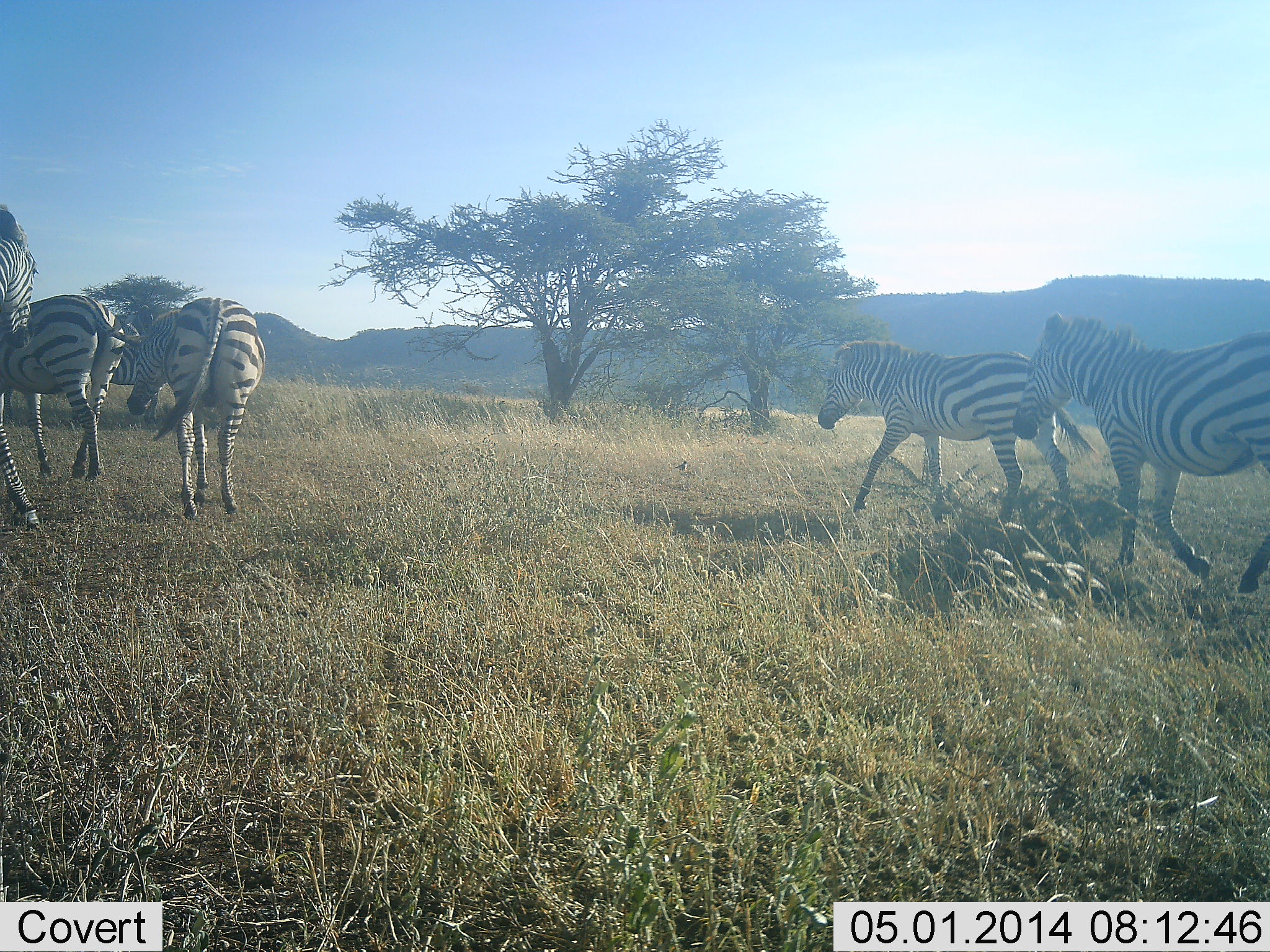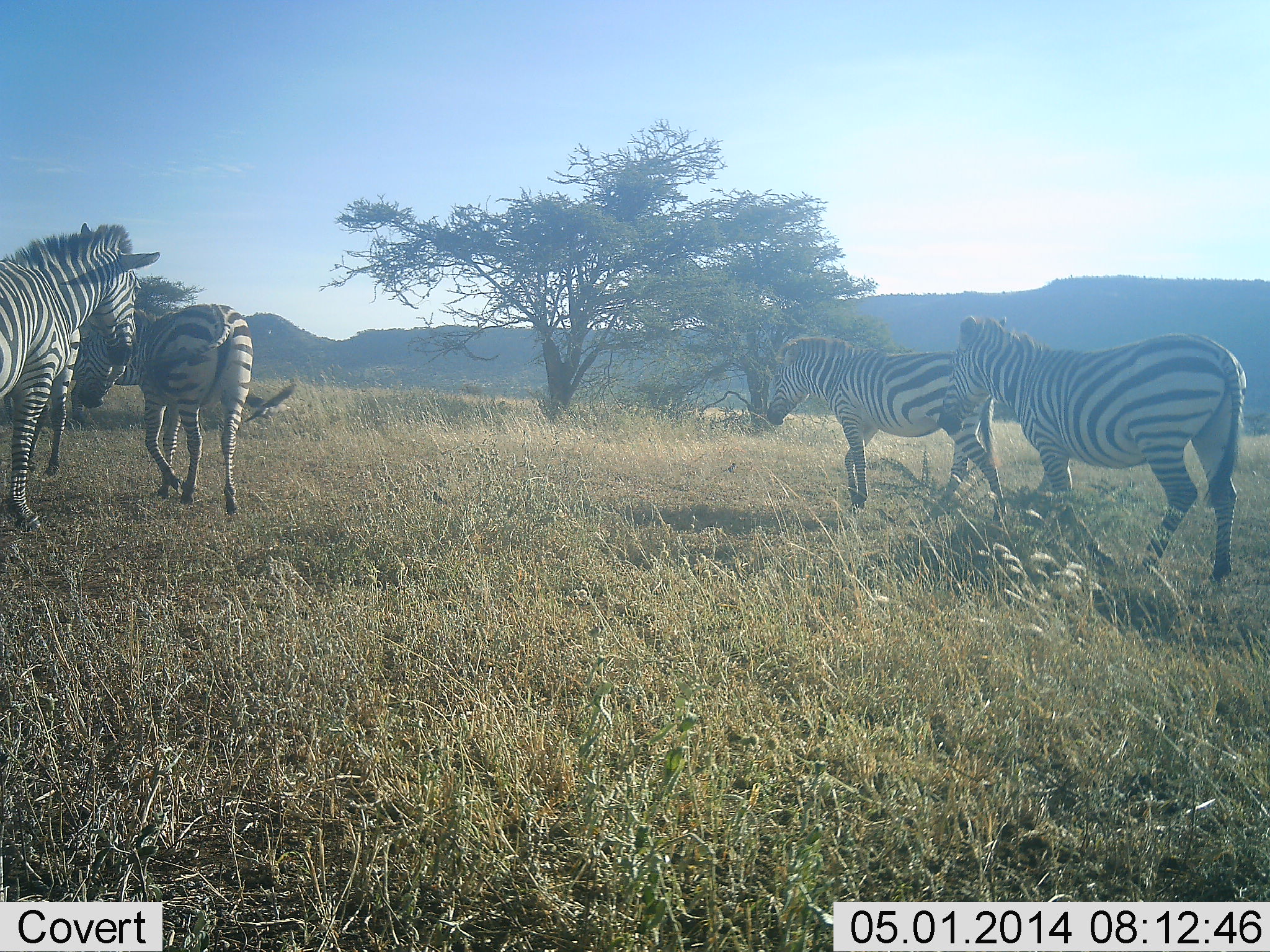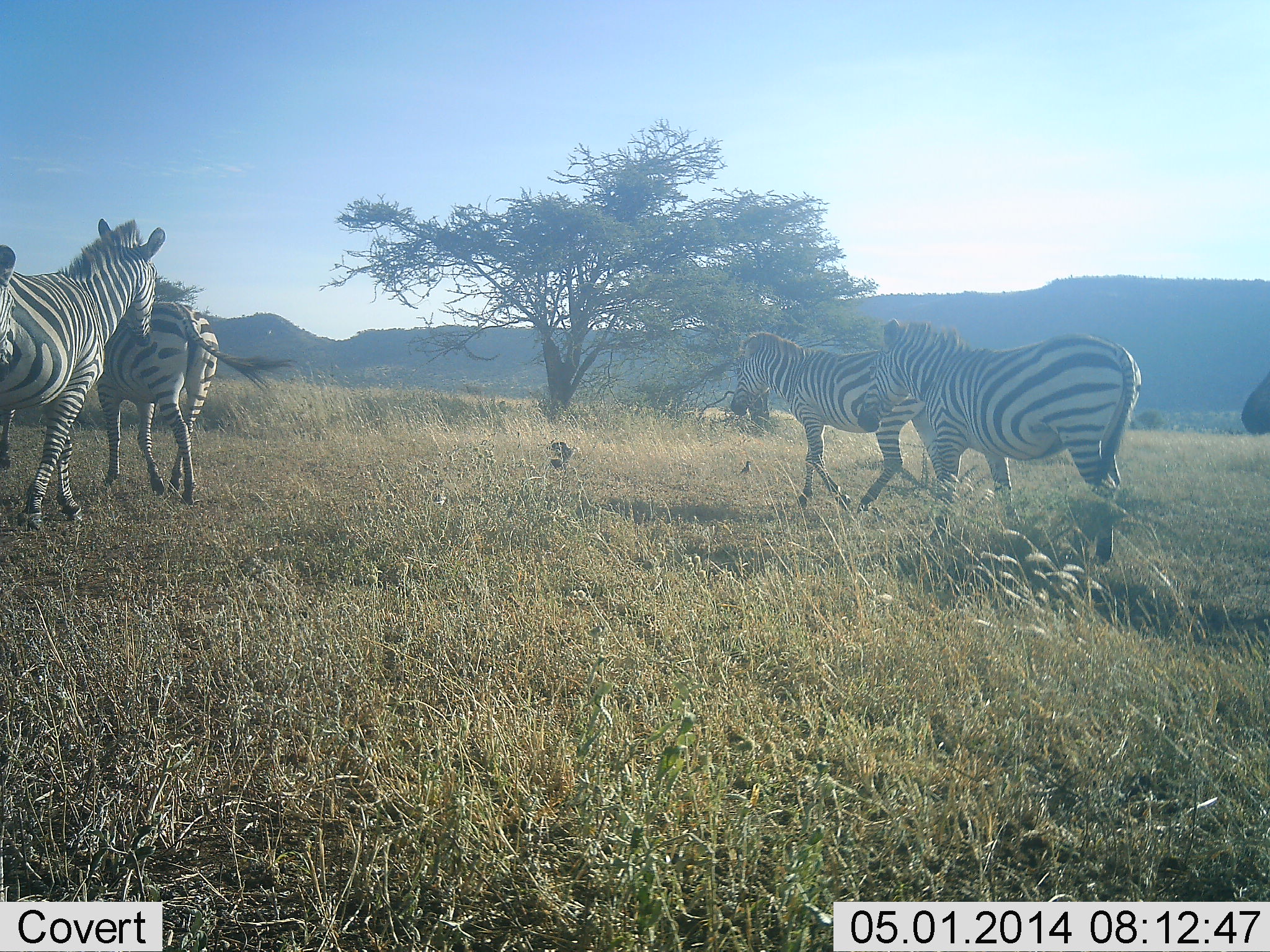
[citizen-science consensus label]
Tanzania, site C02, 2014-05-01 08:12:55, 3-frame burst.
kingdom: Animalia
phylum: Chordata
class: Mammalia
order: Perissodactyla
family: Equidae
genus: Equus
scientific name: Equus quagga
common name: plains zebra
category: zebra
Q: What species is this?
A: Zebra (plains zebra) (Equus quagga).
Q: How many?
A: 5.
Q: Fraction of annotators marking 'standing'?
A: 3%.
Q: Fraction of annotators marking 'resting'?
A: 0%.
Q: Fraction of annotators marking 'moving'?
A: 97%.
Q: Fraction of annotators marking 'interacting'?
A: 3%.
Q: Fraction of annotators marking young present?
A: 3%.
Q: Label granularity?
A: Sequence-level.